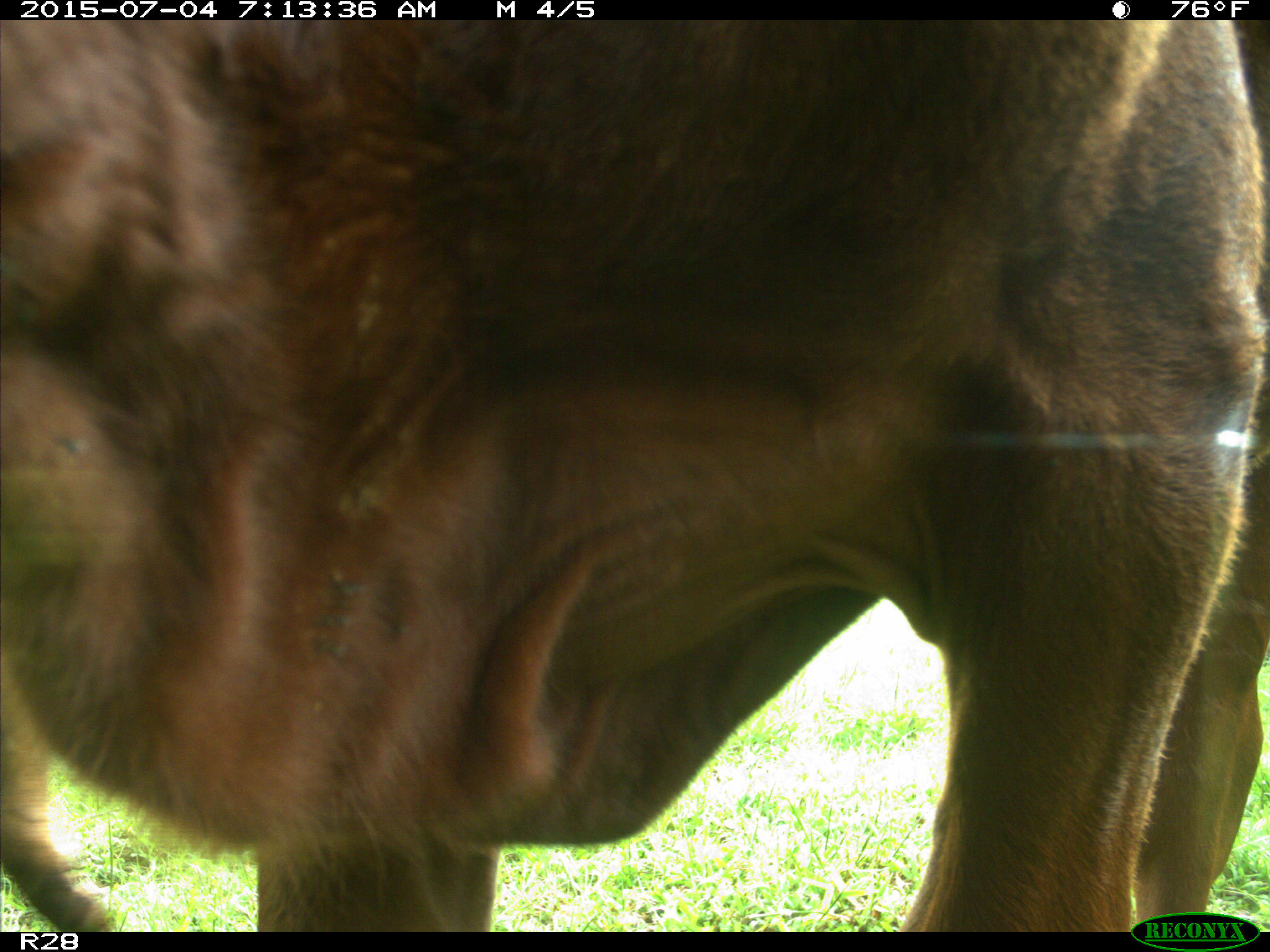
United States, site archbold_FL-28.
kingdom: Animalia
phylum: Chordata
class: Mammalia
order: Artiodactyla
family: Bovidae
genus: Bos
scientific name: Bos taurus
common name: domestic cow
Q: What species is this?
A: Bos taurus (domestic cow).